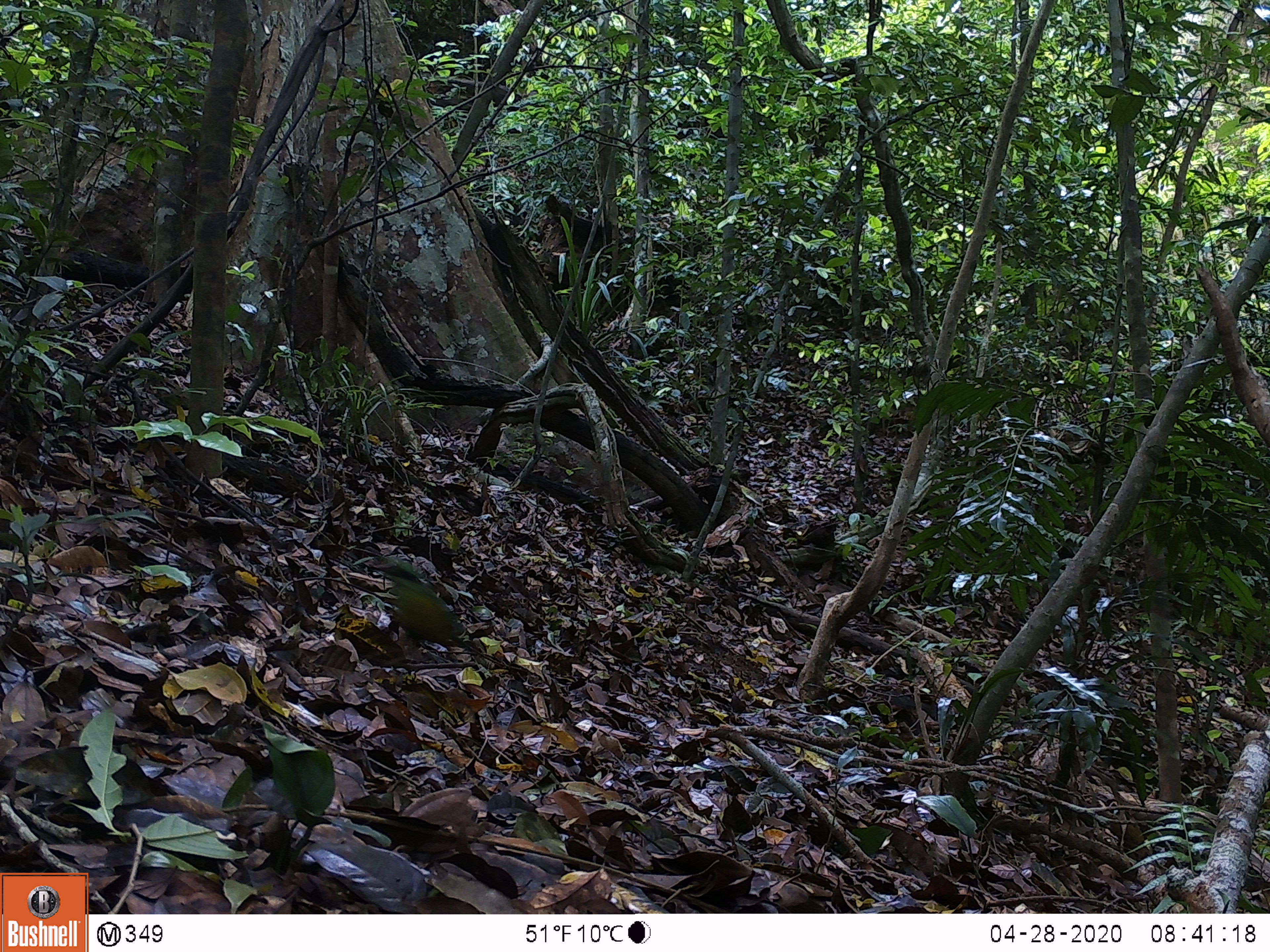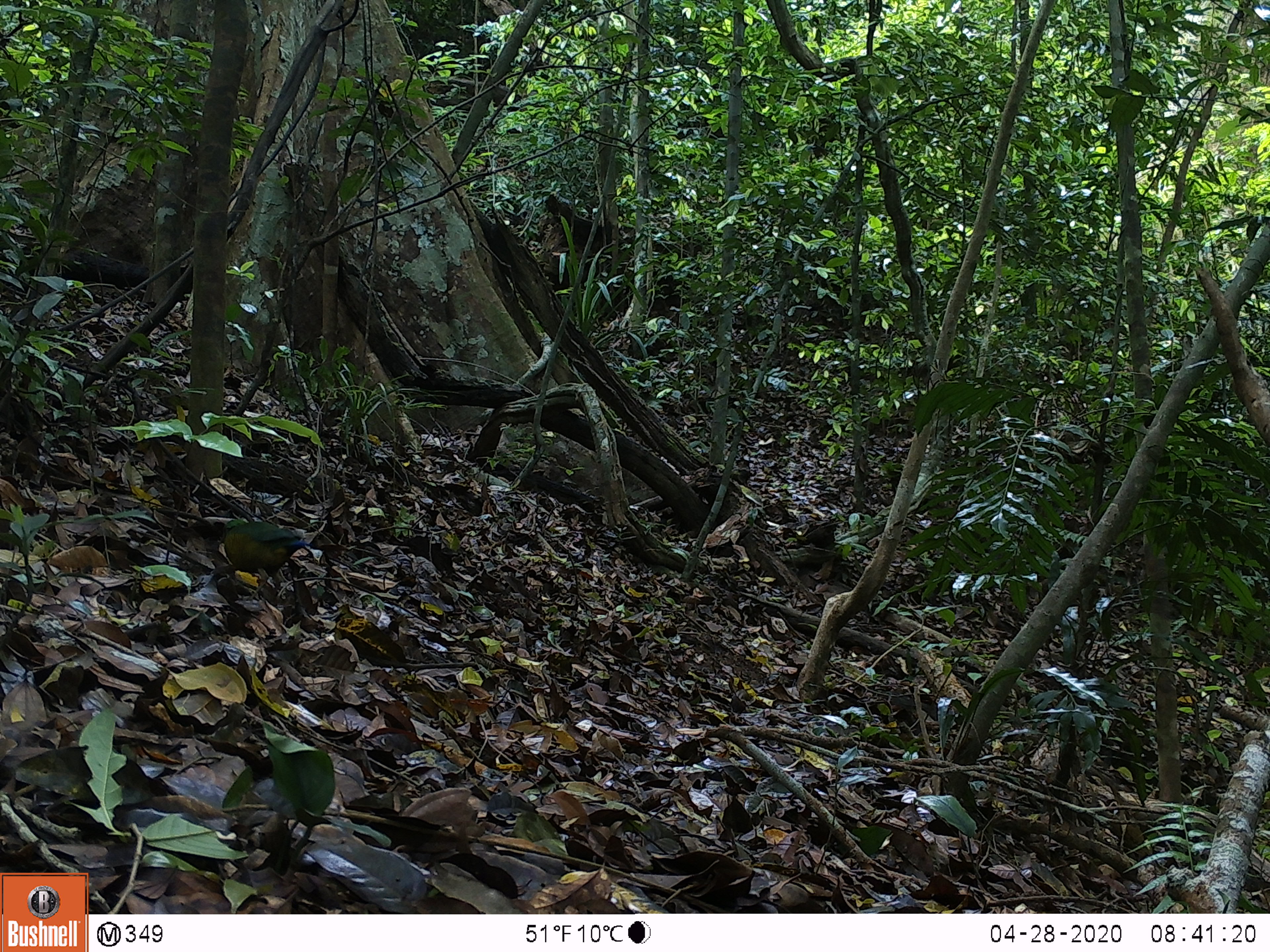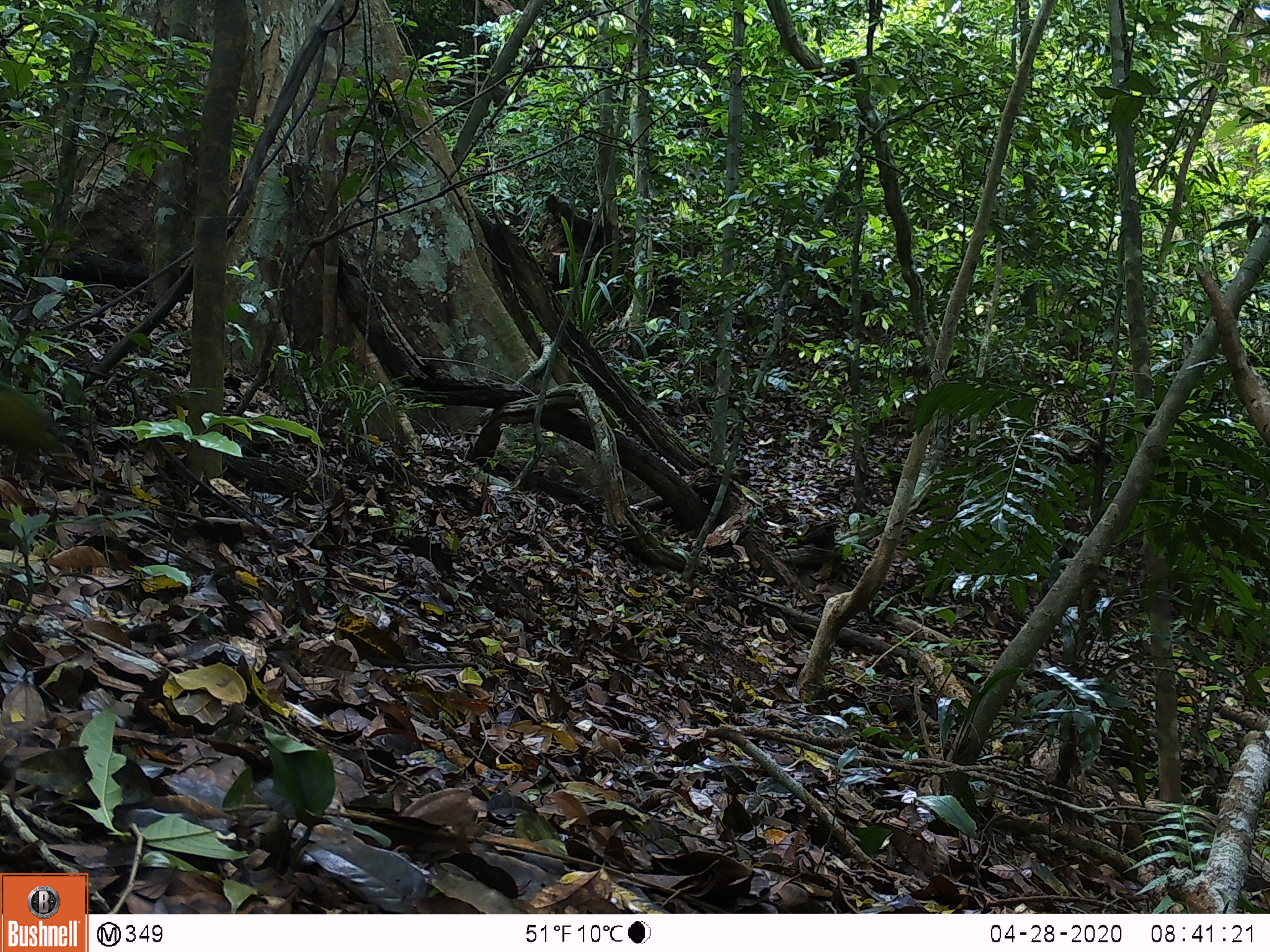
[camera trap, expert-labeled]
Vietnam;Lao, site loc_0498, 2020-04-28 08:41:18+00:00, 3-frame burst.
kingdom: Animalia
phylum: Chordata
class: Aves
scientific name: Aves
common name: bird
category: unidentified bird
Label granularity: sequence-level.